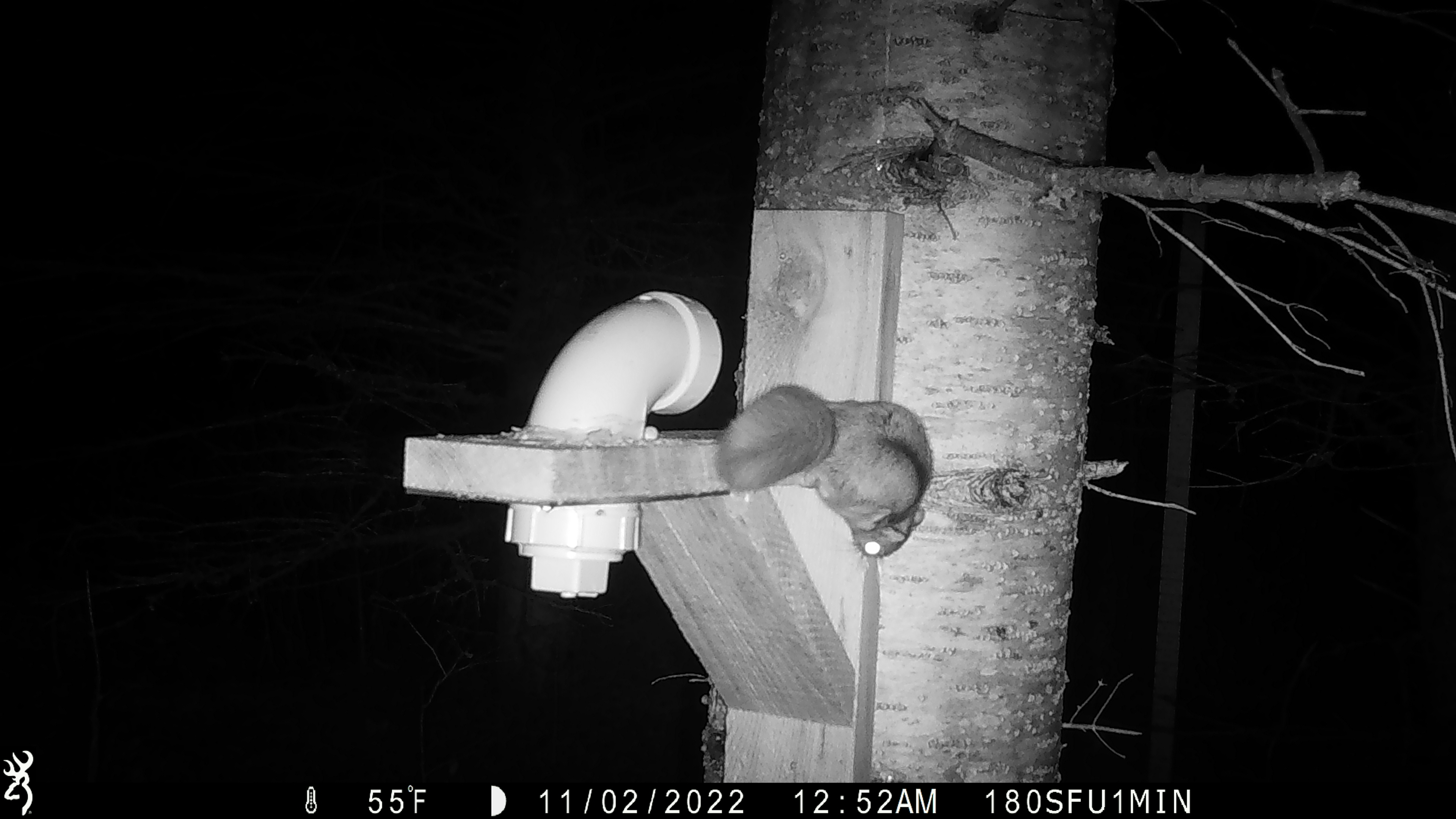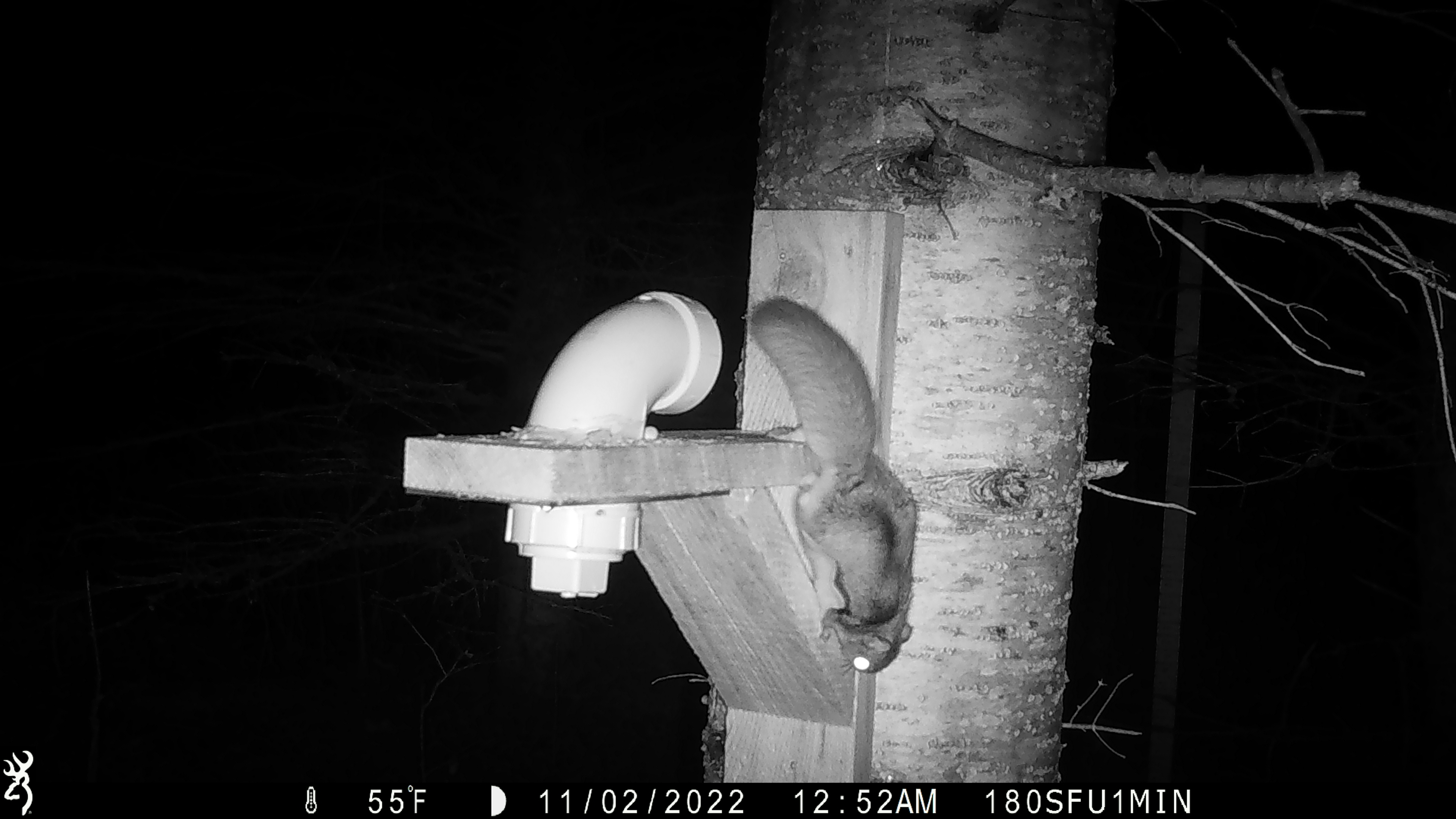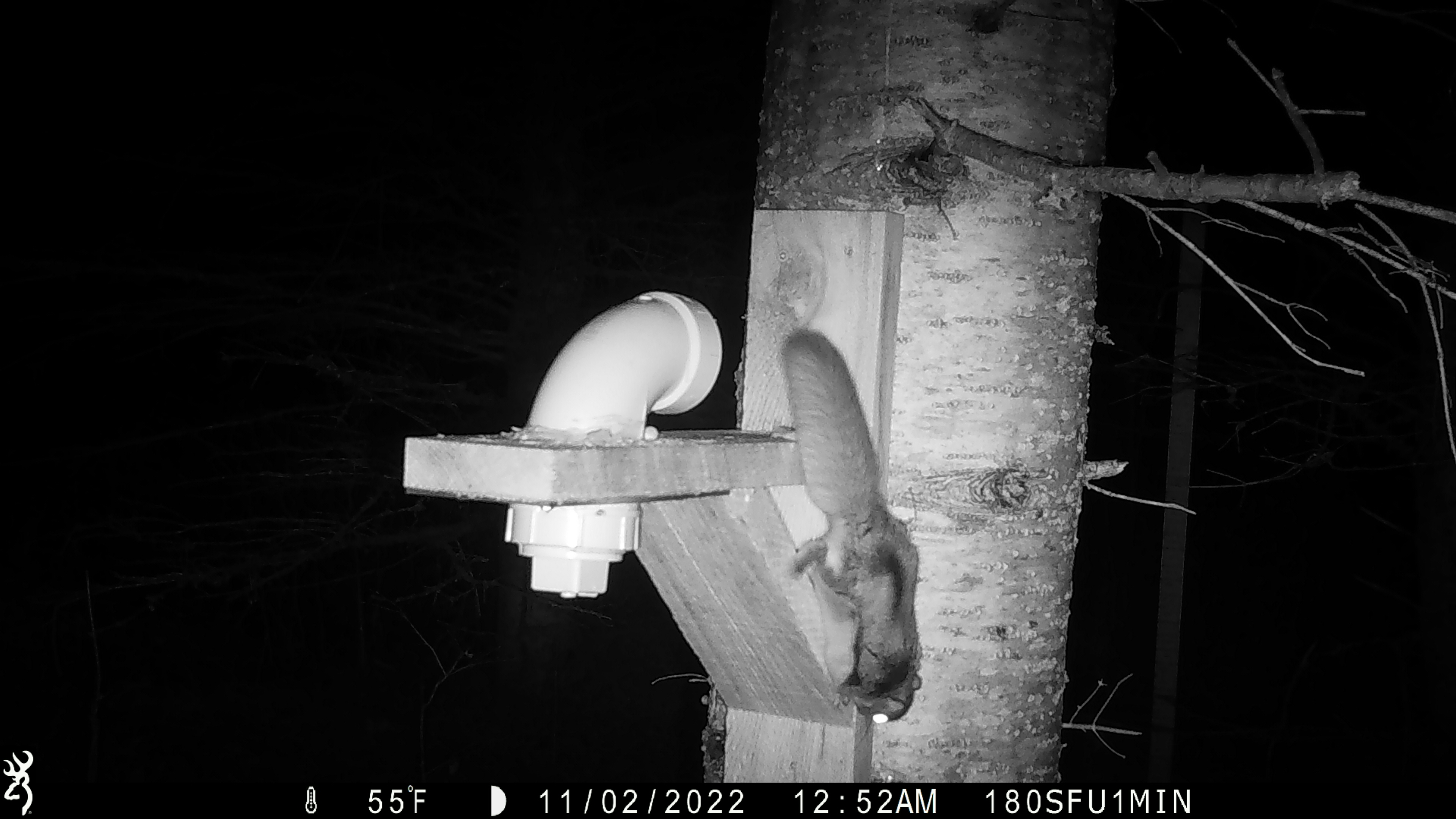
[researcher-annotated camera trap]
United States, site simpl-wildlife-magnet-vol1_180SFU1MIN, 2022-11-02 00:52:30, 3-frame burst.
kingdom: Animalia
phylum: Chordata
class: Mammalia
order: Rodentia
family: Sciuridae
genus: Glaucomys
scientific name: Glaucomys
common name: flying squirrel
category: flying squirrel sp.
Flying squirrel sp. (flying squirrel) (Glaucomys).